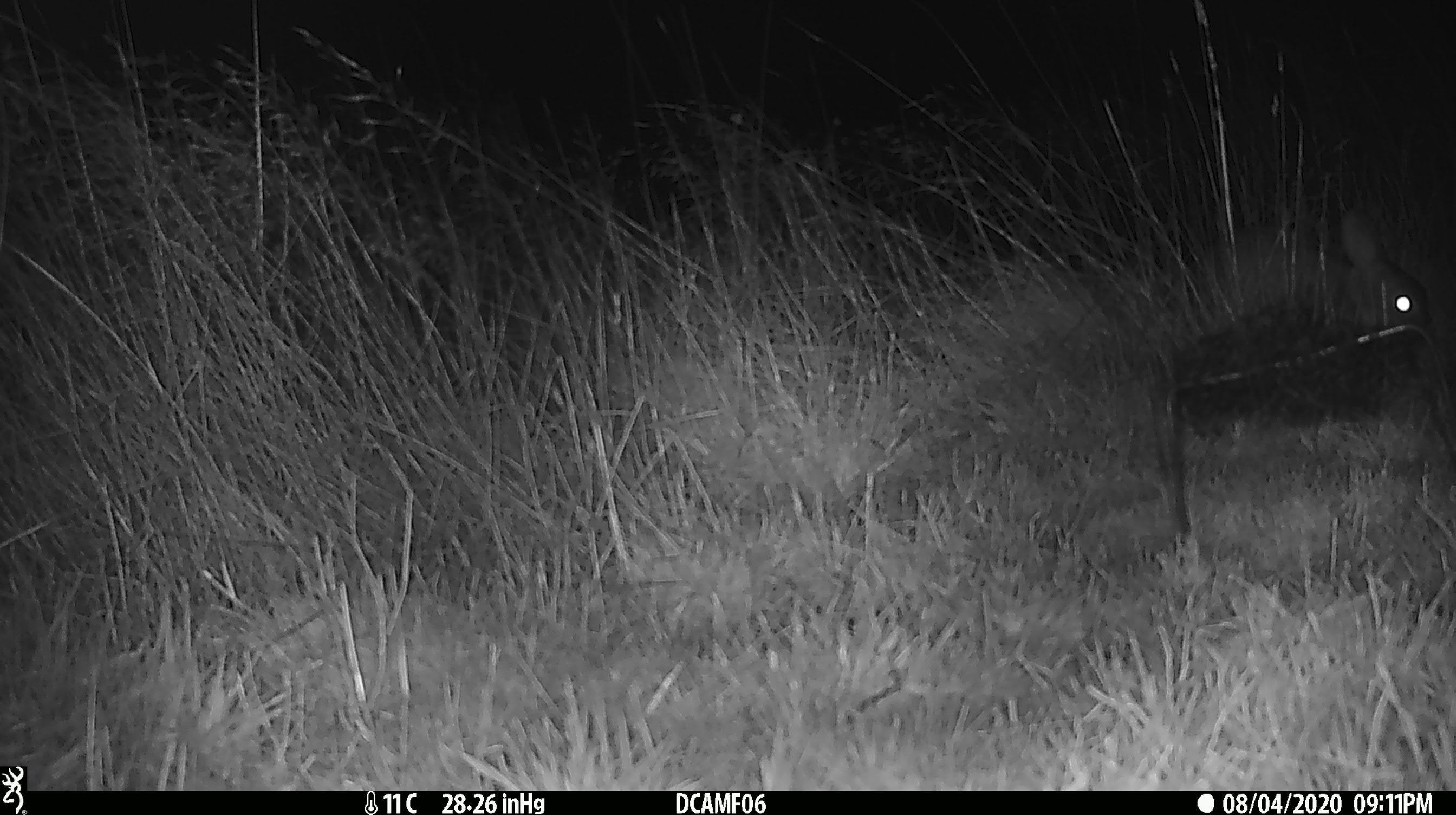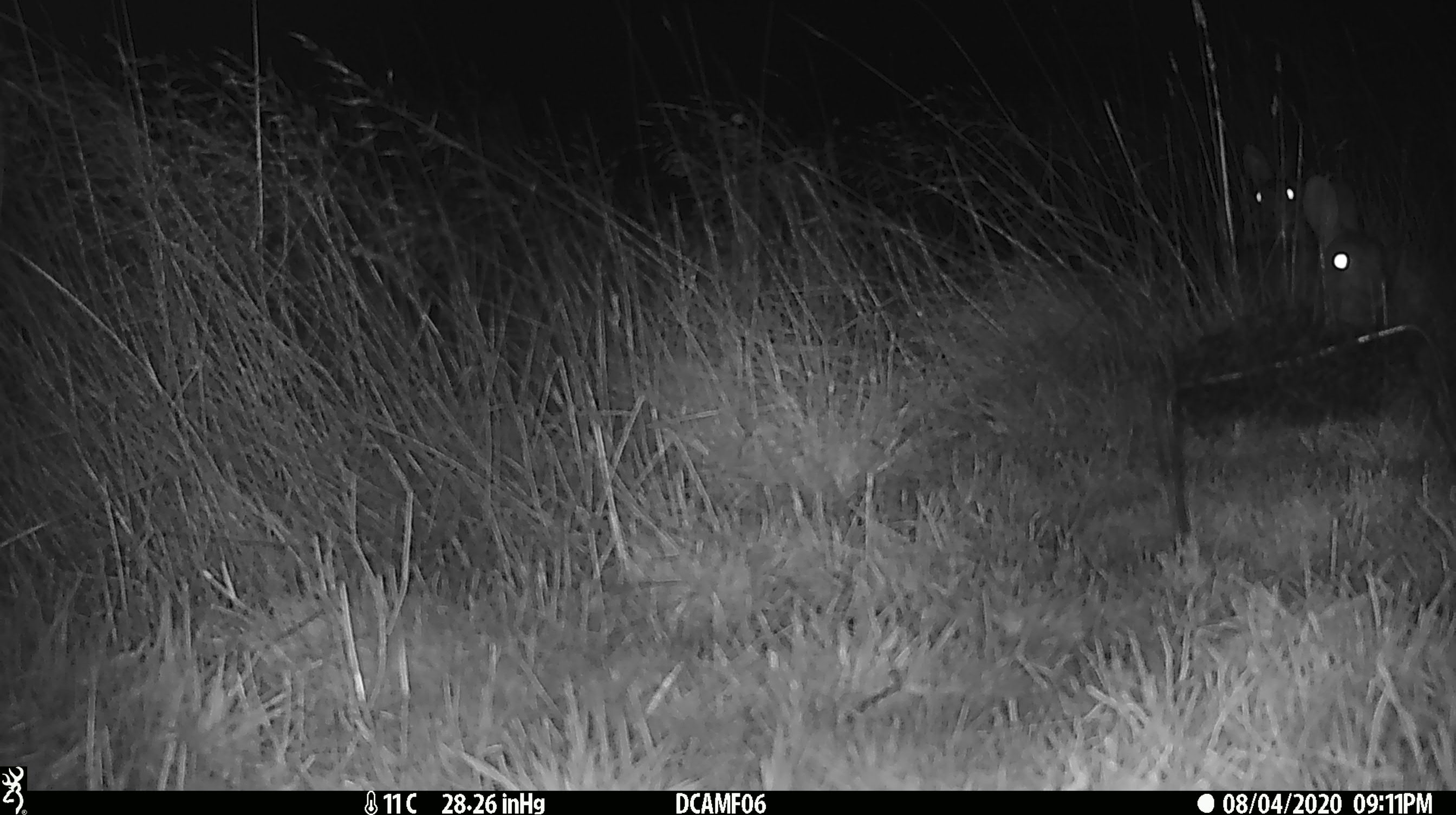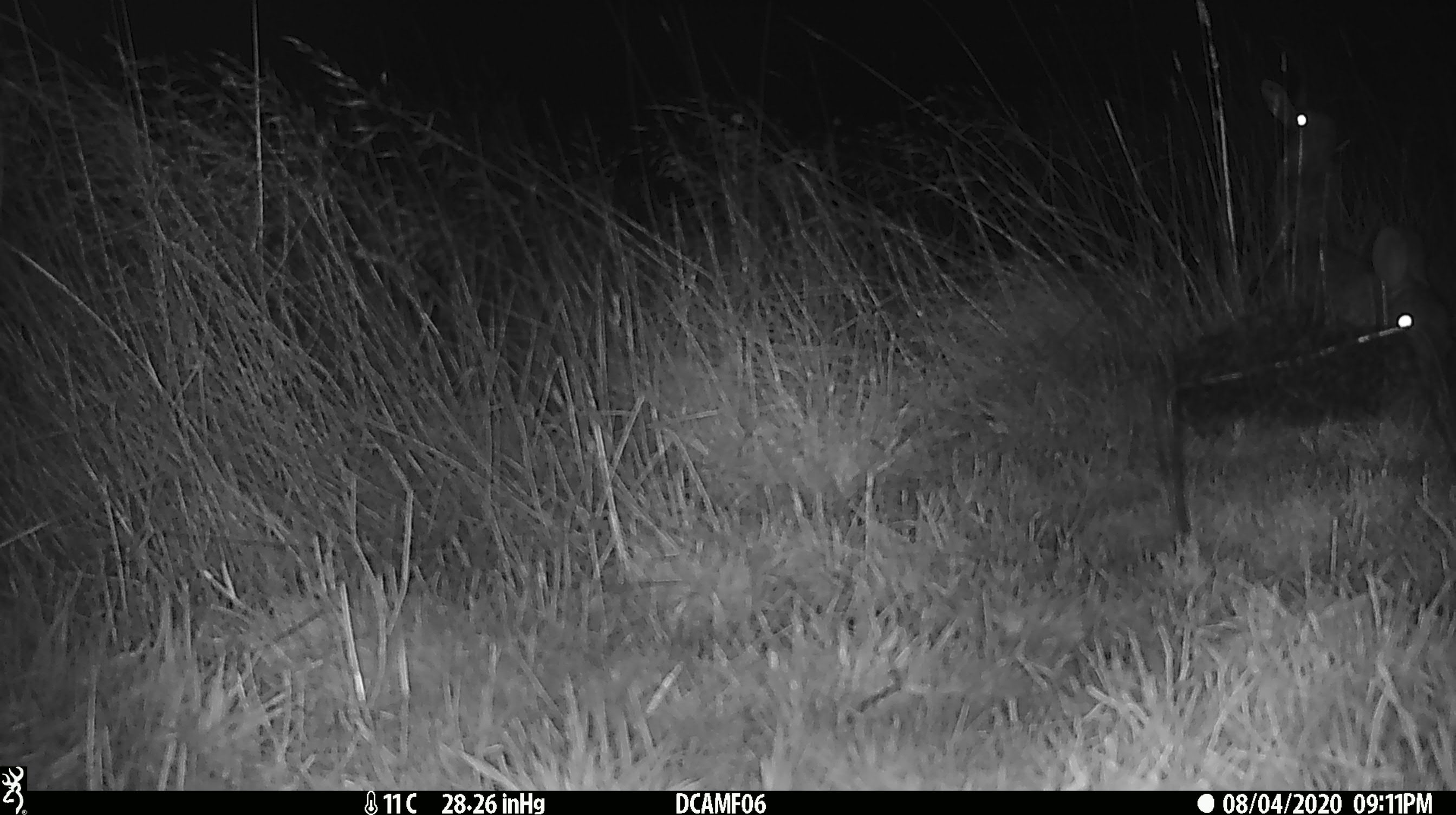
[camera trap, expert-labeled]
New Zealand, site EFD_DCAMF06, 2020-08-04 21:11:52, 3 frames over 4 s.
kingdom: Animalia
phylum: Chordata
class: Mammalia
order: Lagomorpha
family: Leporidae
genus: Oryctolagus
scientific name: Oryctolagus cuniculus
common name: european rabbit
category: rabbit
Rabbit (european rabbit) (Oryctolagus cuniculus).